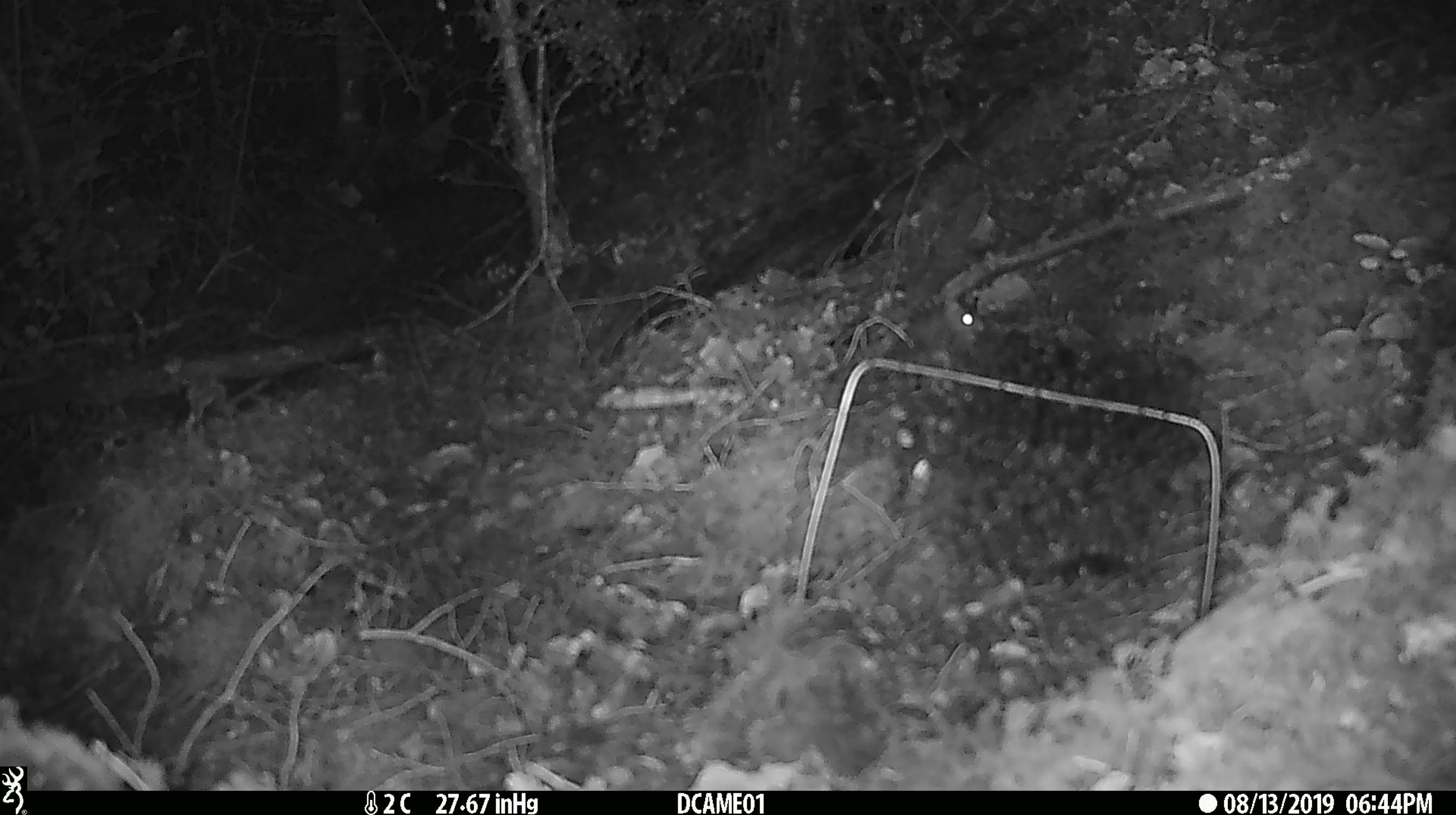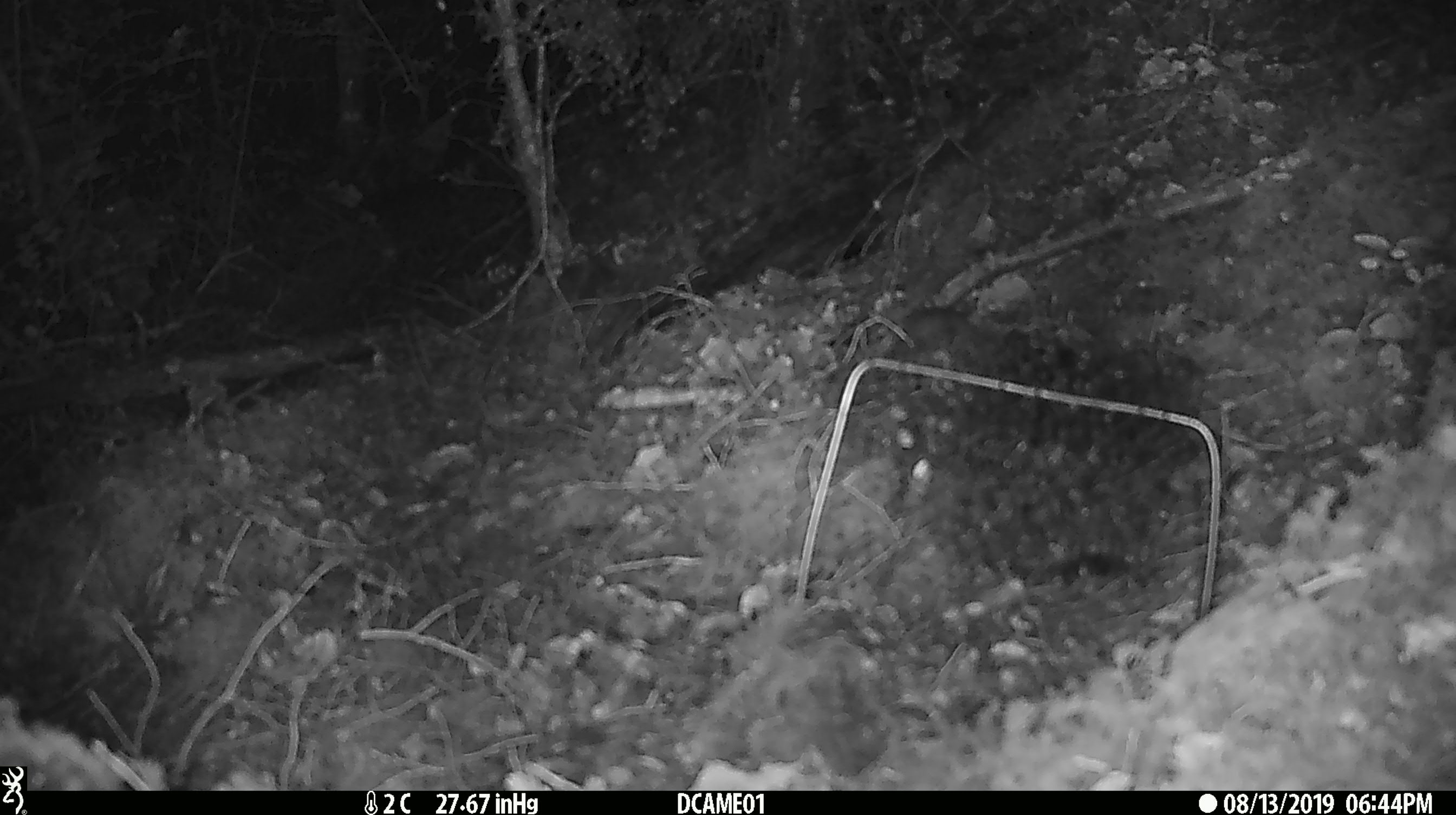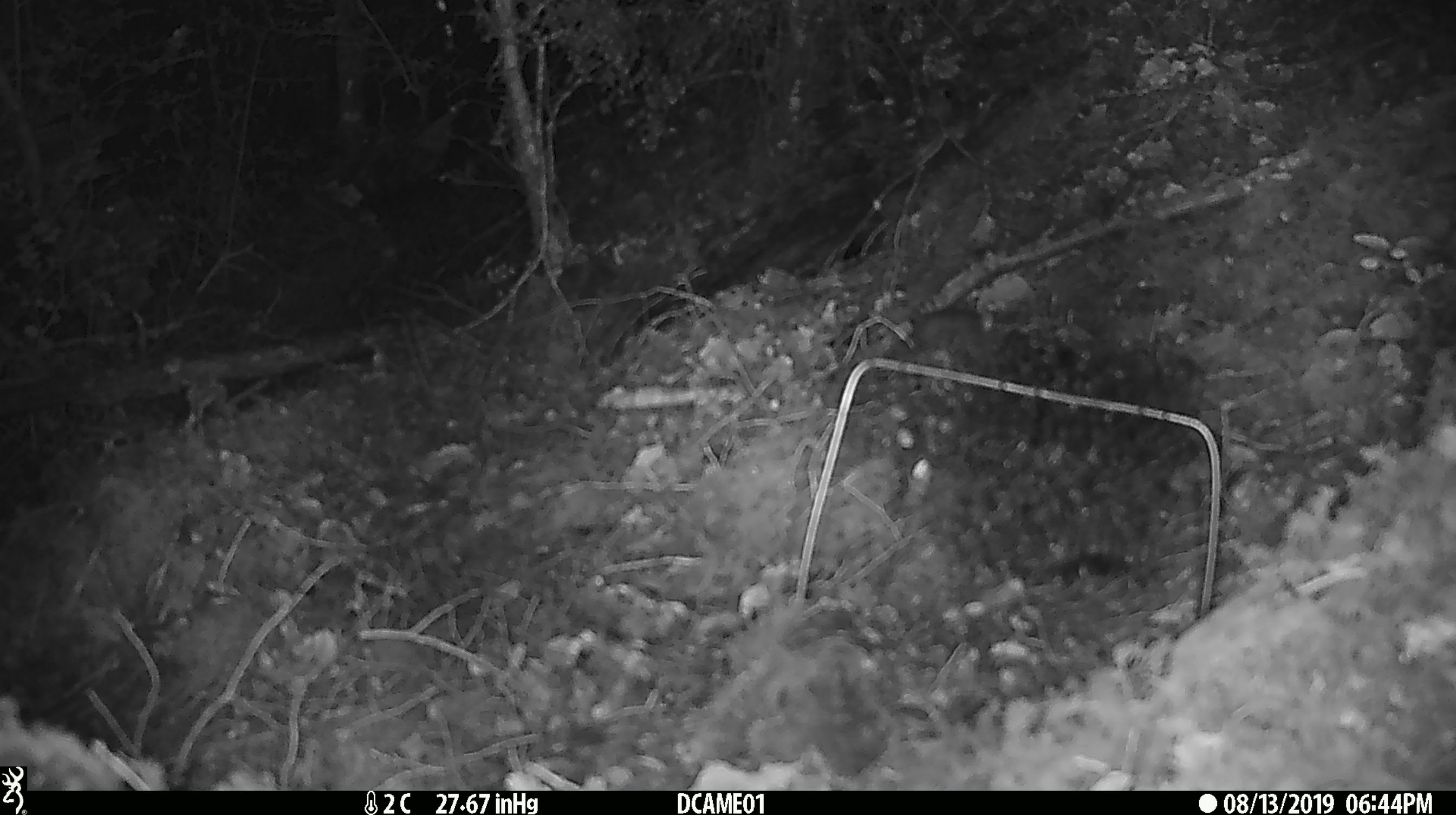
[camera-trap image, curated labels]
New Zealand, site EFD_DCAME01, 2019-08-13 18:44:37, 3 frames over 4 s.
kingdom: Animalia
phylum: Chordata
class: Mammalia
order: Rodentia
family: Muridae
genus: Mus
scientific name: Mus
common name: mouse